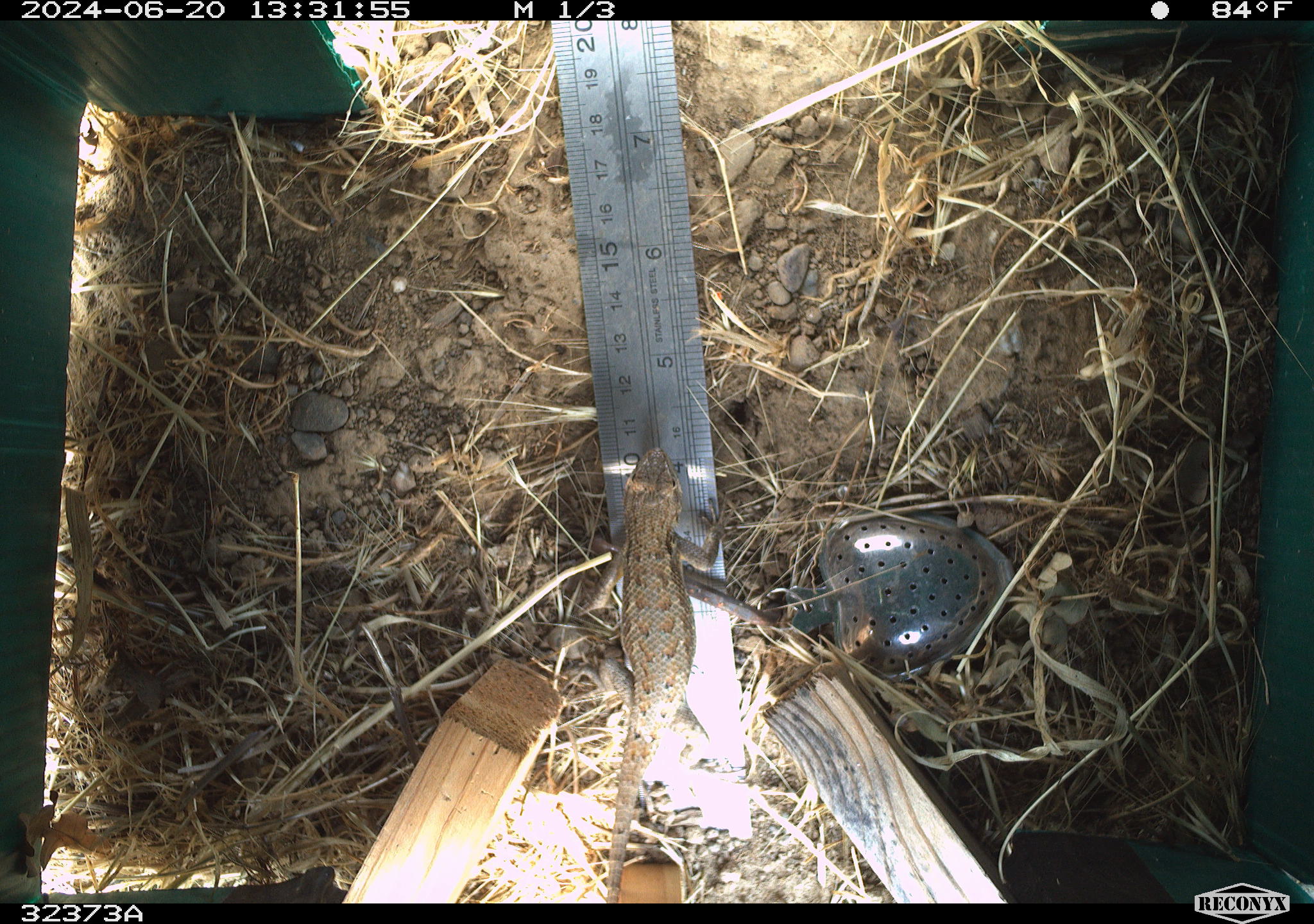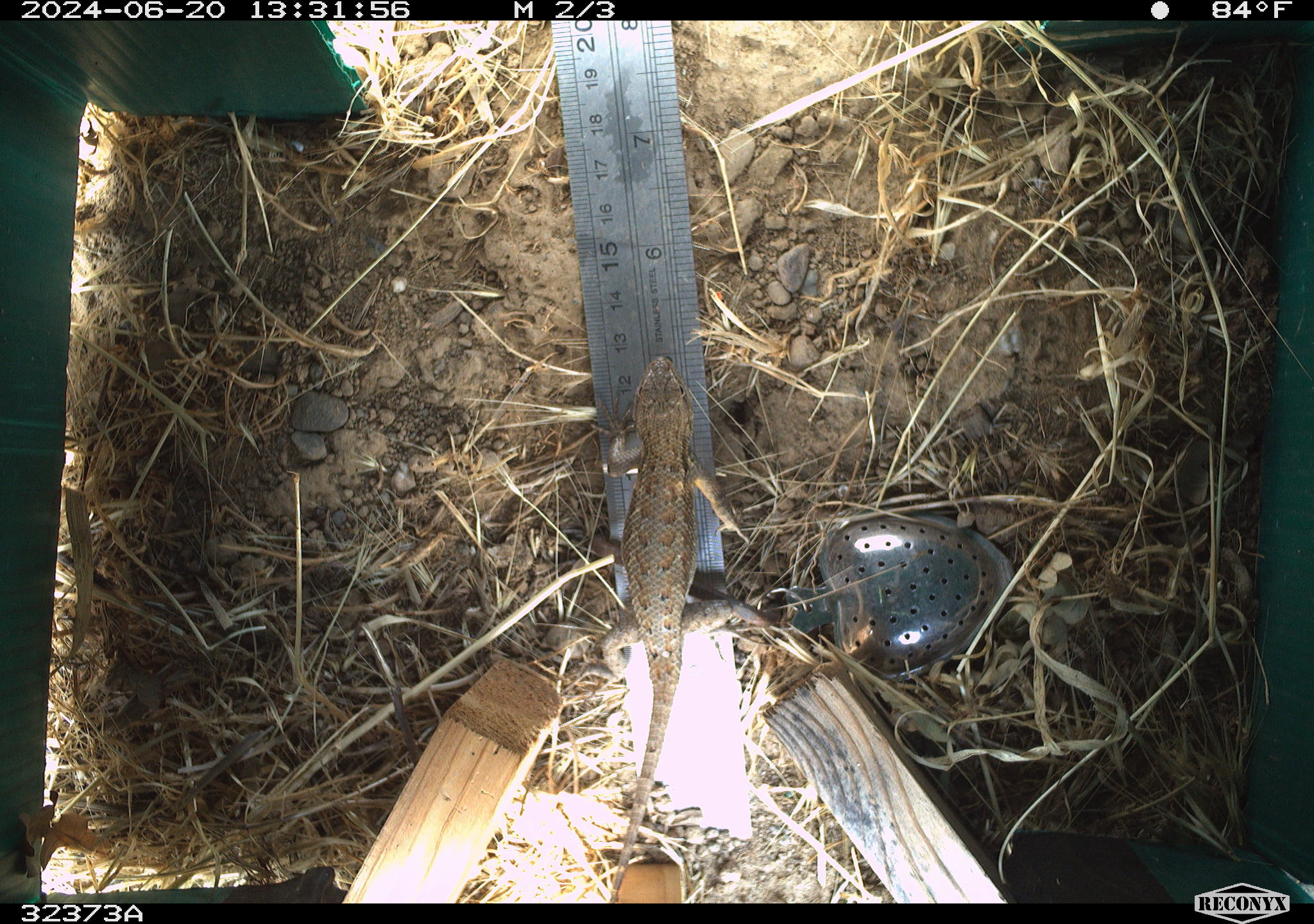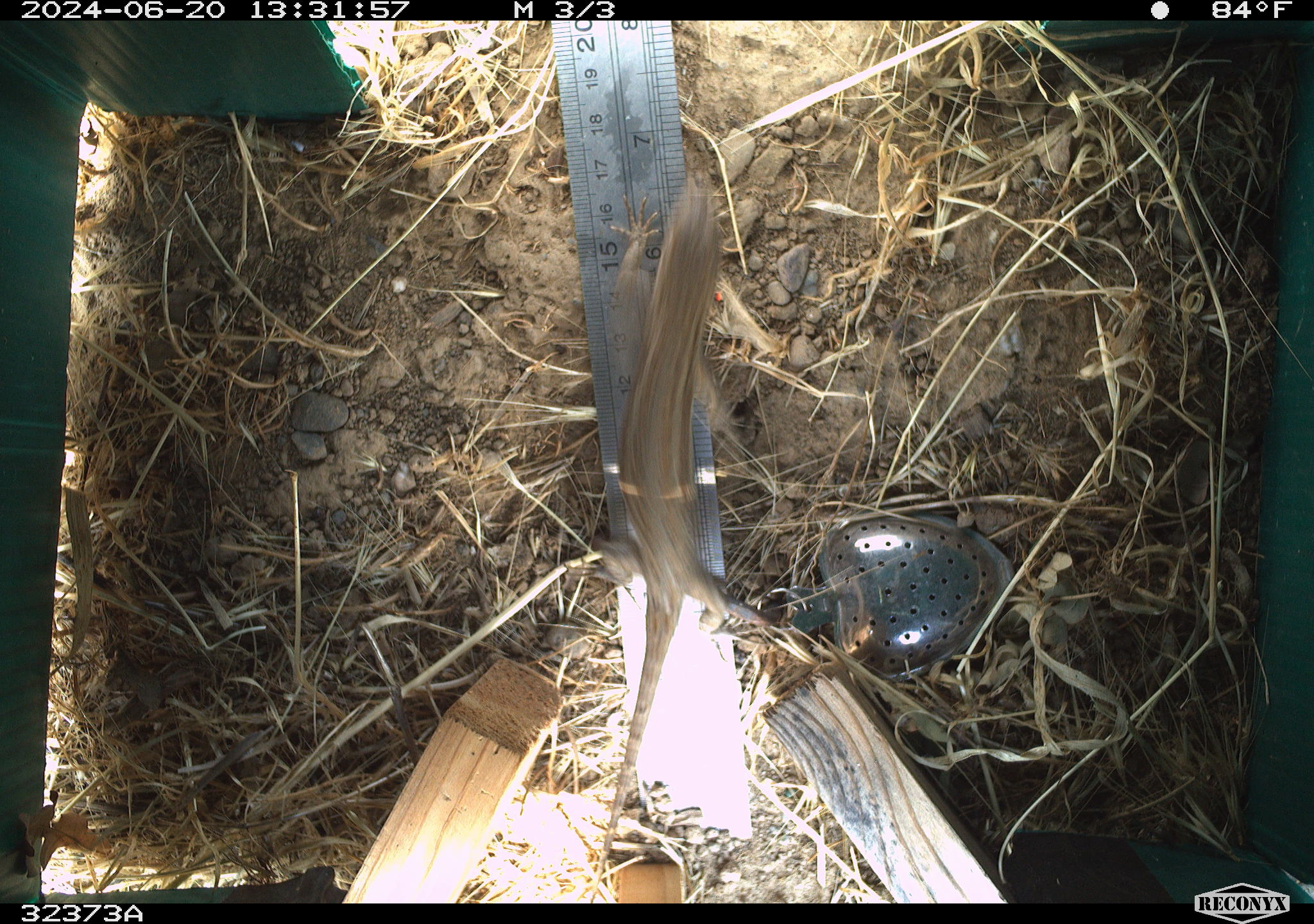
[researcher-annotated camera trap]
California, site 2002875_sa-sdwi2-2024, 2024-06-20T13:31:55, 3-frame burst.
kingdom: Animalia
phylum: Chordata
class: Reptilia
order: Squamata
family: Phrynosomatidae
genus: Sceloporus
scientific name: Sceloporus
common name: spiny lizards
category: sceloporus species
Sceloporus species (spiny lizards) (Sceloporus).